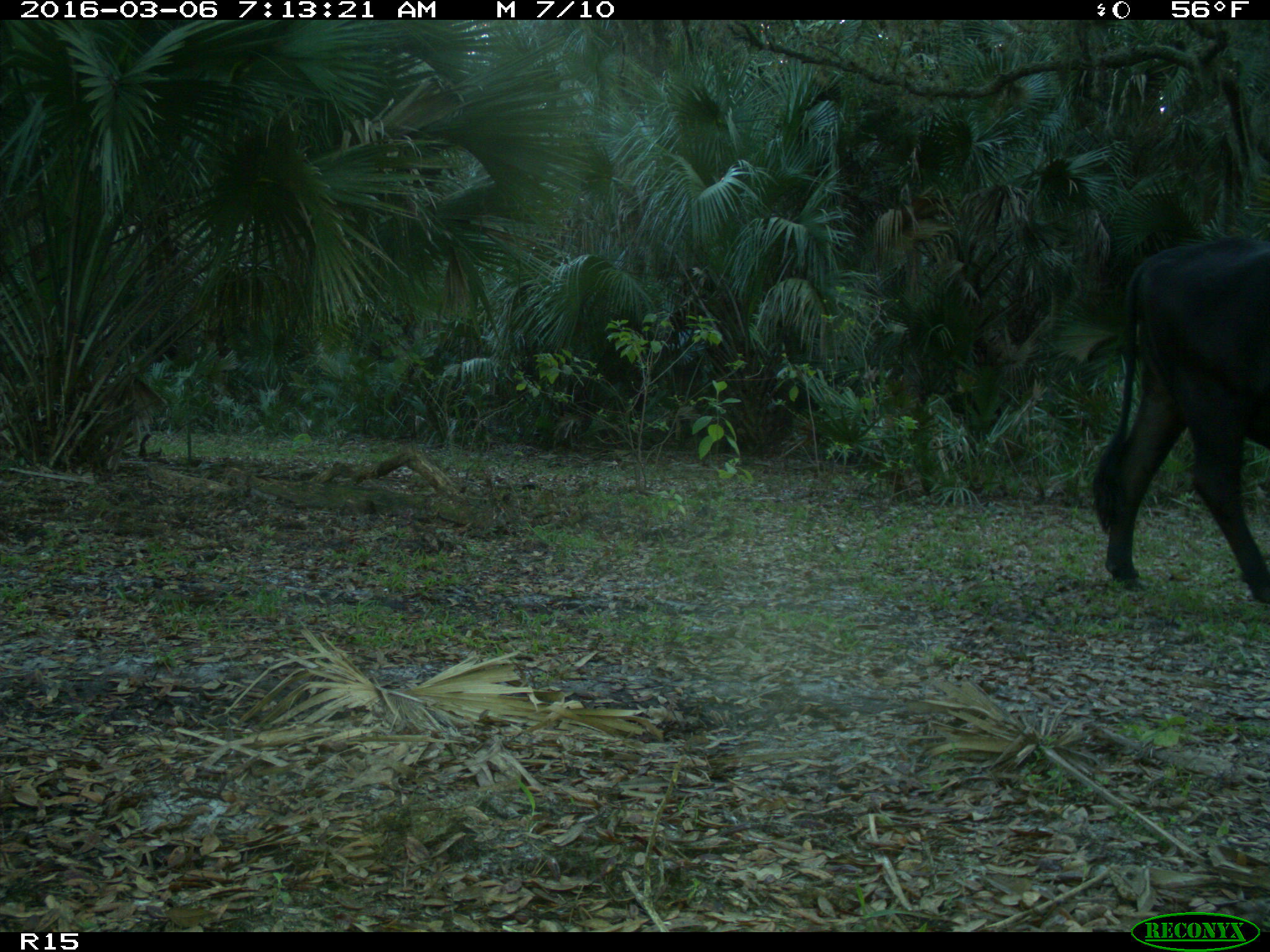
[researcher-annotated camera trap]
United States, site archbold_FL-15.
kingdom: Animalia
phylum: Chordata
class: Mammalia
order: Artiodactyla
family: Bovidae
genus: Bos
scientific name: Bos taurus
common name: domestic cow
Bos taurus (domestic cow).